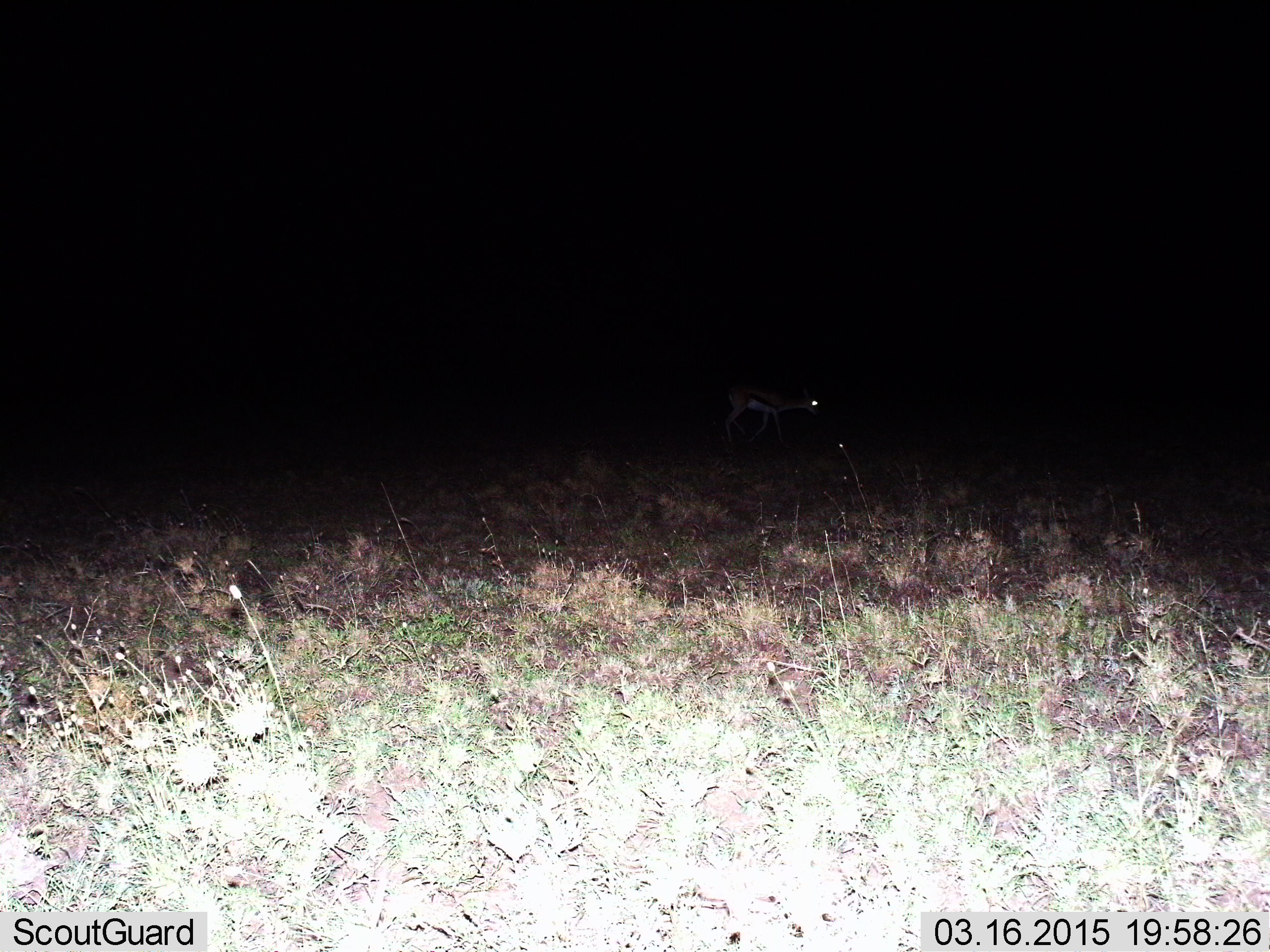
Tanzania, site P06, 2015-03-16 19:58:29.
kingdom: Animalia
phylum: Chordata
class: Mammalia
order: Artiodactyla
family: Bovidae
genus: Eudorcas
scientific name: Eudorcas thomsonii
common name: thomson's gazelle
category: gazellethomsons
Gazellethomsons (thomson's gazelle) (Eudorcas thomsonii), count 1. Behavior (volunteer vote fractions): standing 50%, resting 0%, moving 50%, interacting 0%. Young present (vote fraction): 0%. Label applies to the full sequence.